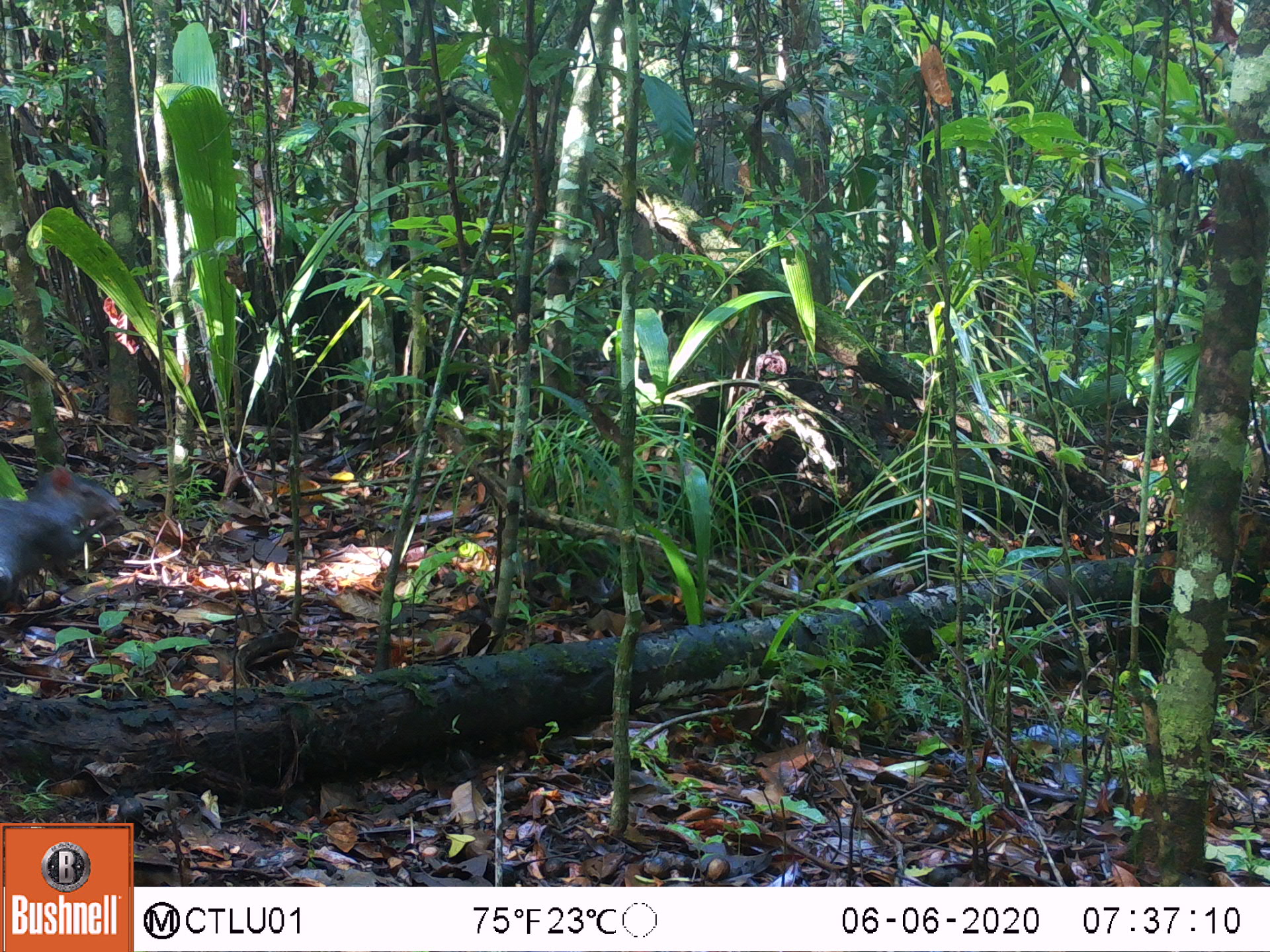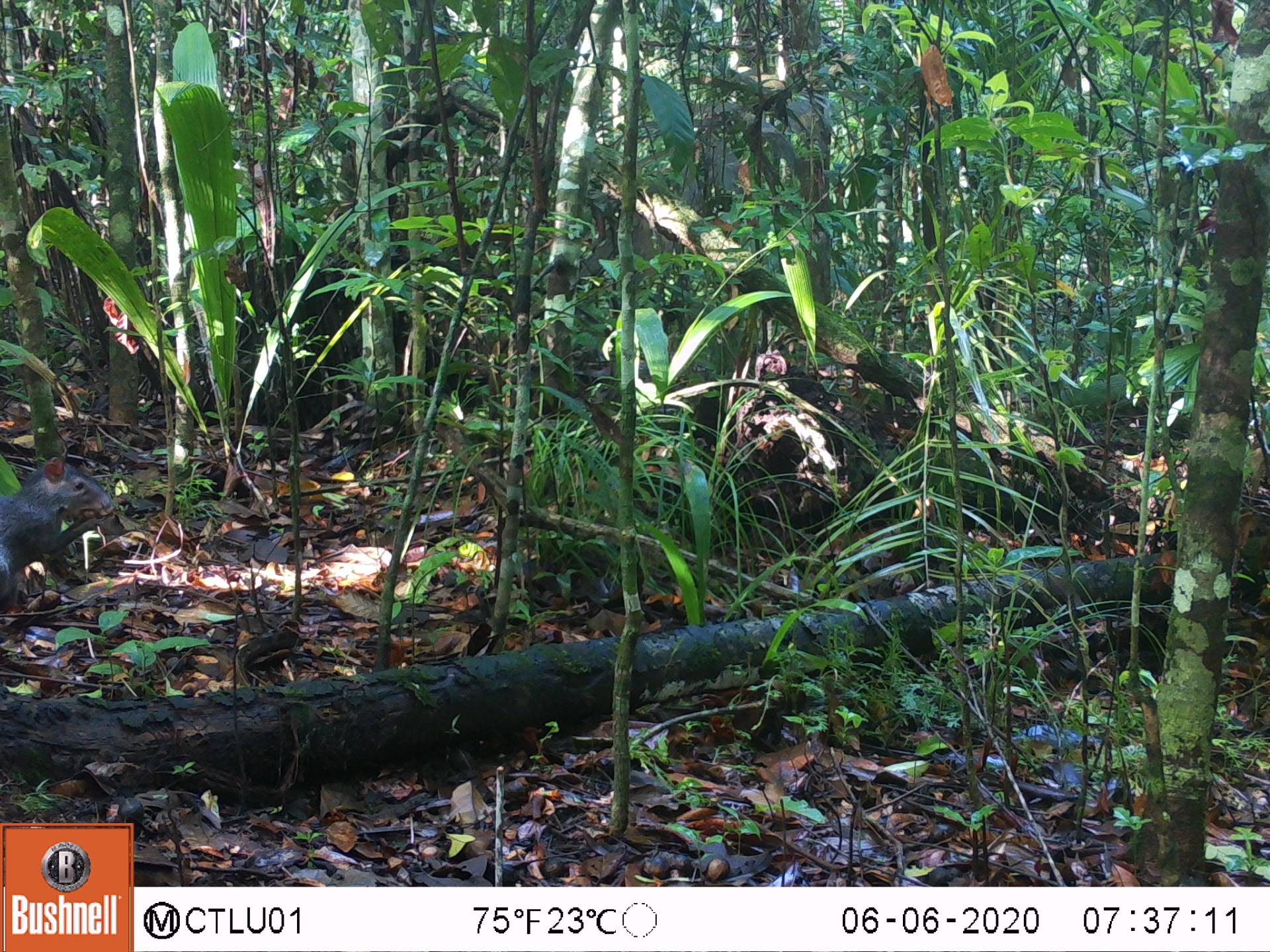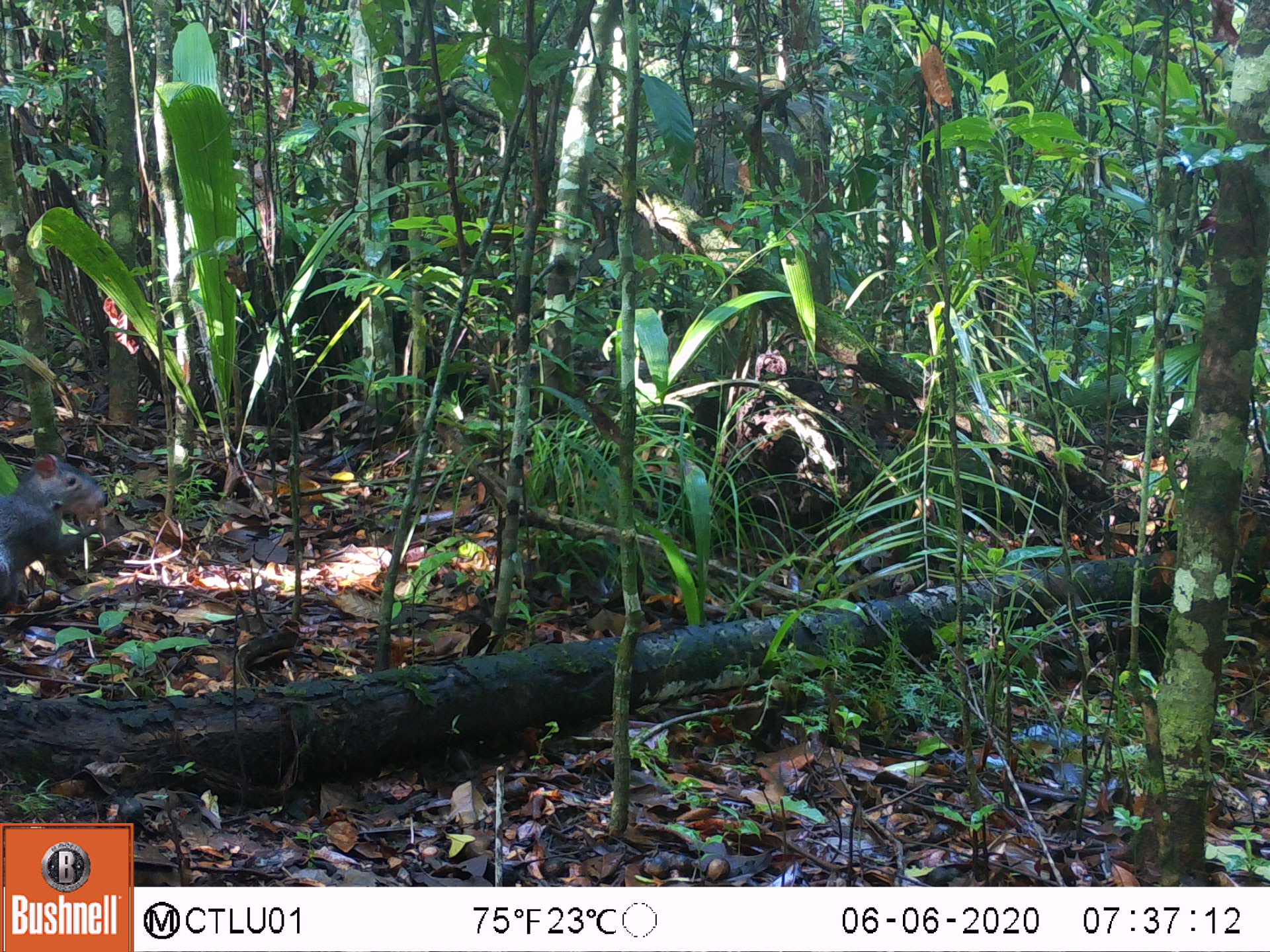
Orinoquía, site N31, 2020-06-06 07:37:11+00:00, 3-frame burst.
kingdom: Animalia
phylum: Chordata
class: Mammalia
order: Rodentia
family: Dasyproctidae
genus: Dasyprocta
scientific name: Dasyprocta fuliginosa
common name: black agouti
Black agouti (Dasyprocta fuliginosa).